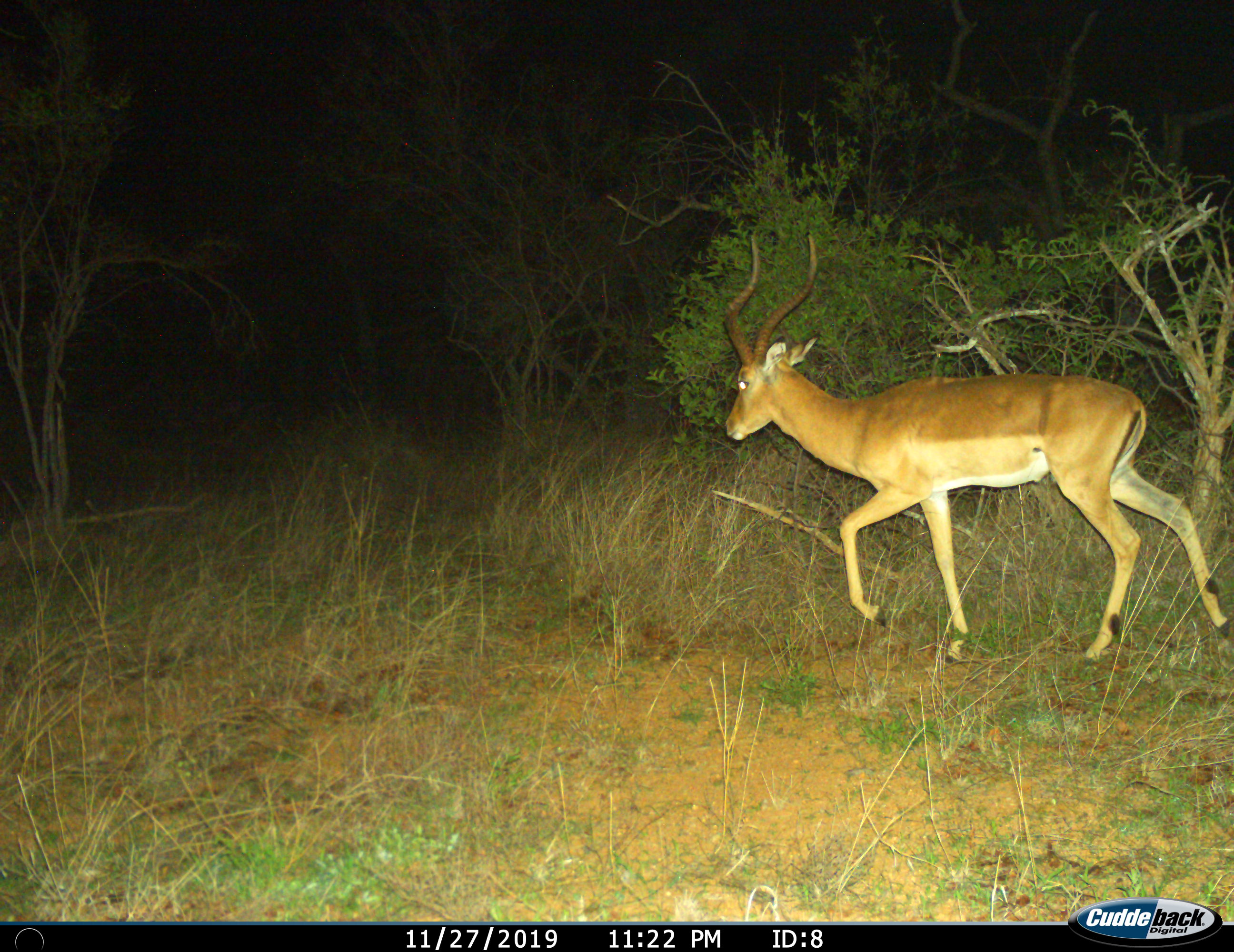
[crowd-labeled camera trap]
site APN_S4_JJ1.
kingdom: Animalia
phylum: Chordata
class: Mammalia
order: Artiodactyla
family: Bovidae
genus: Aepyceros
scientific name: Aepyceros melampus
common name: impala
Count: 1.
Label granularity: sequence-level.